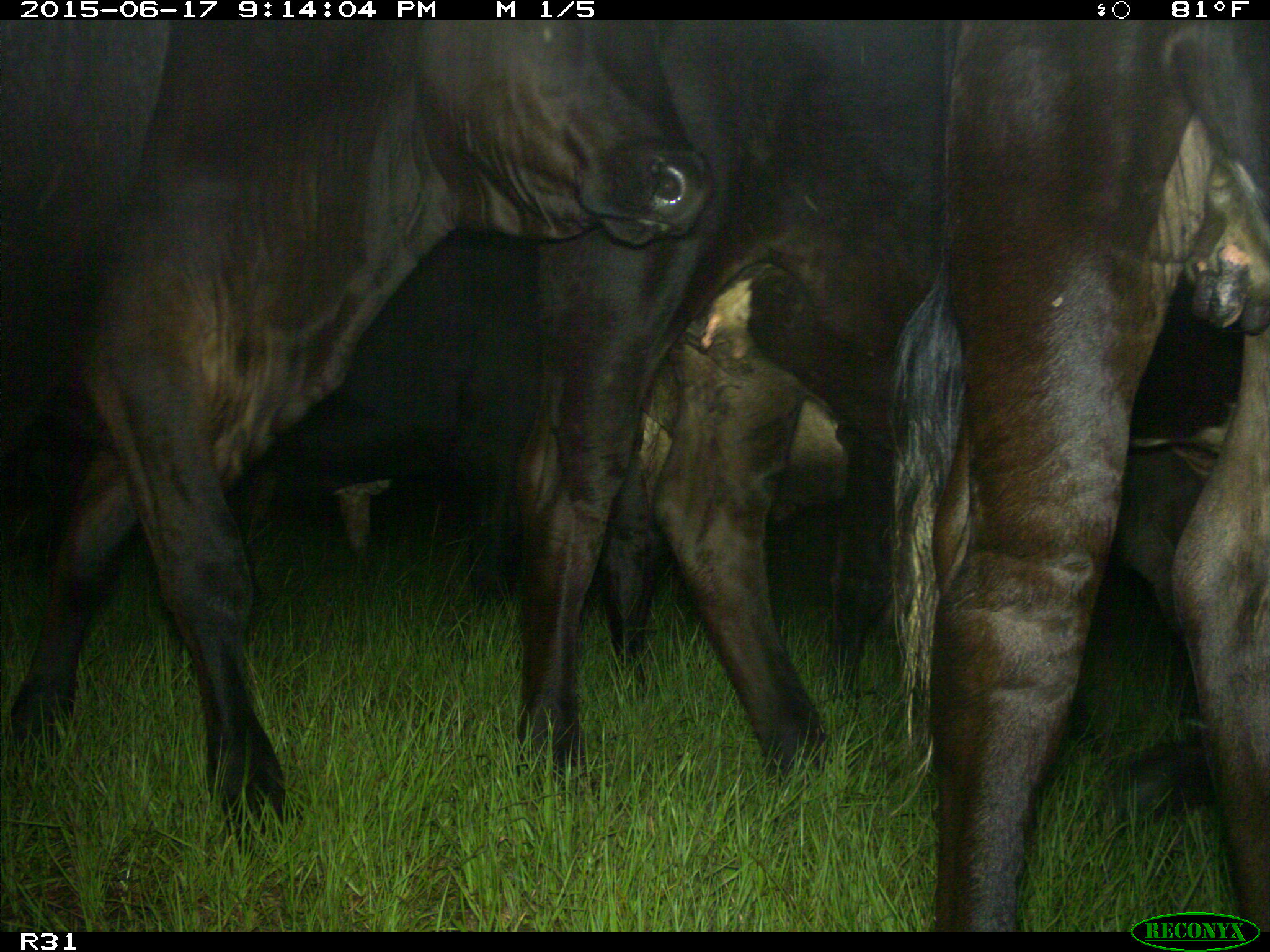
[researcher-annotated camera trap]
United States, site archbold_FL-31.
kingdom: Animalia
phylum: Chordata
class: Mammalia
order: Artiodactyla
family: Bovidae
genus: Bos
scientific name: Bos taurus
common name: domestic cow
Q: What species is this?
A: Bos taurus (domestic cow).